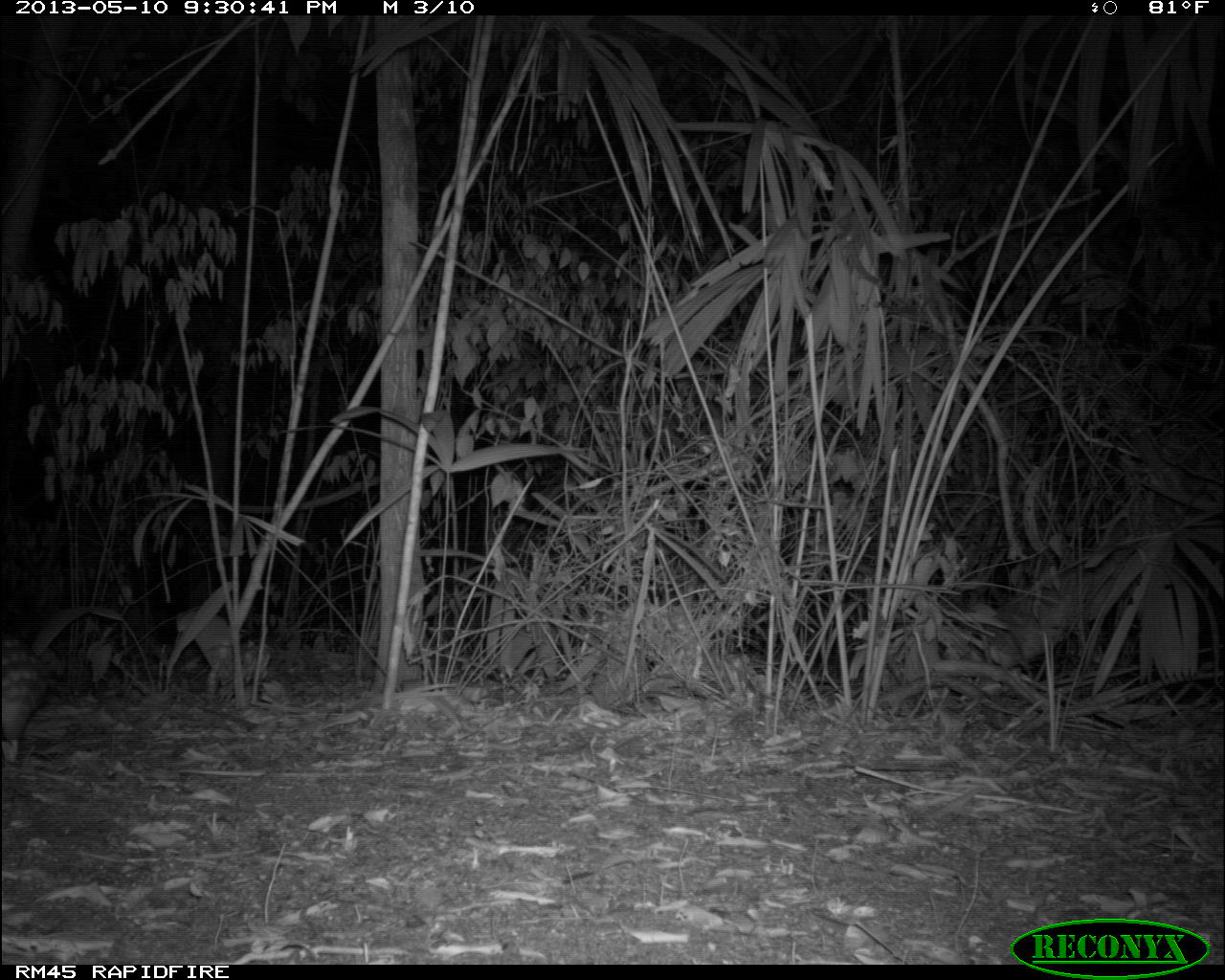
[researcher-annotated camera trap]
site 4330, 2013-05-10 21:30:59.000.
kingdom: Animalia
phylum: Chordata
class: Mammalia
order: Rodentia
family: Cuniculidae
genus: Cuniculus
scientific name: Cuniculus paca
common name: lowland paca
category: agouti paca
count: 1